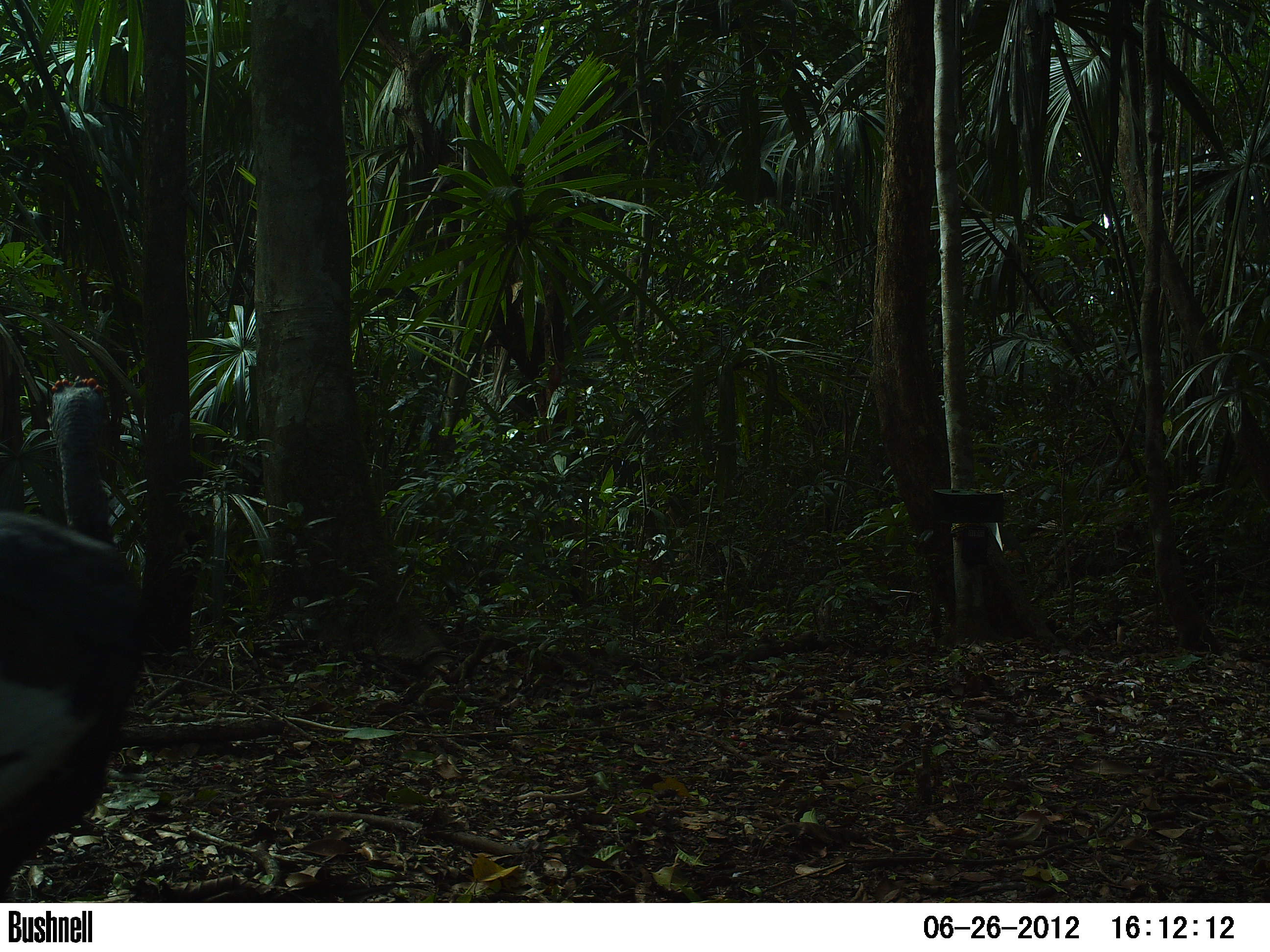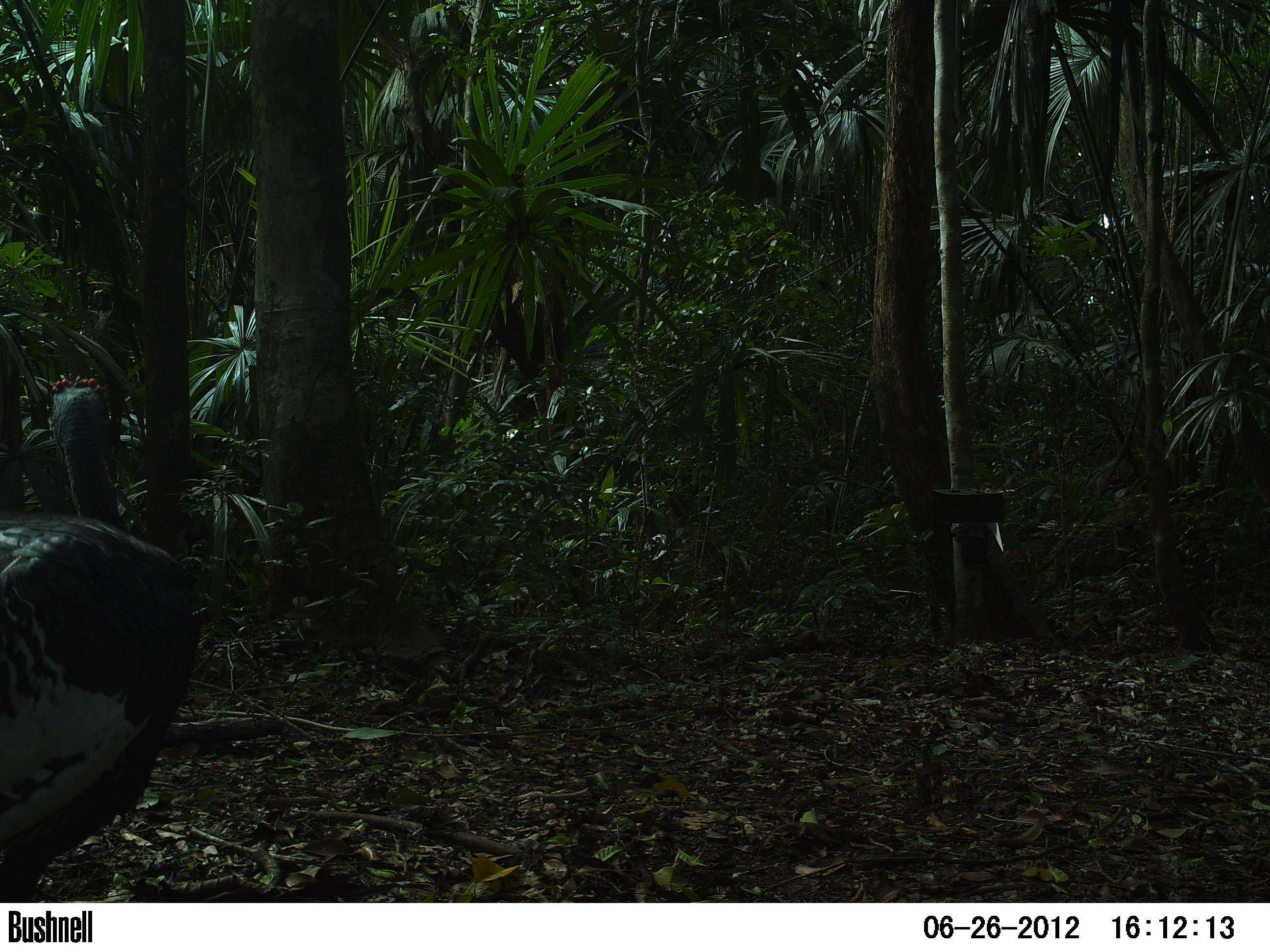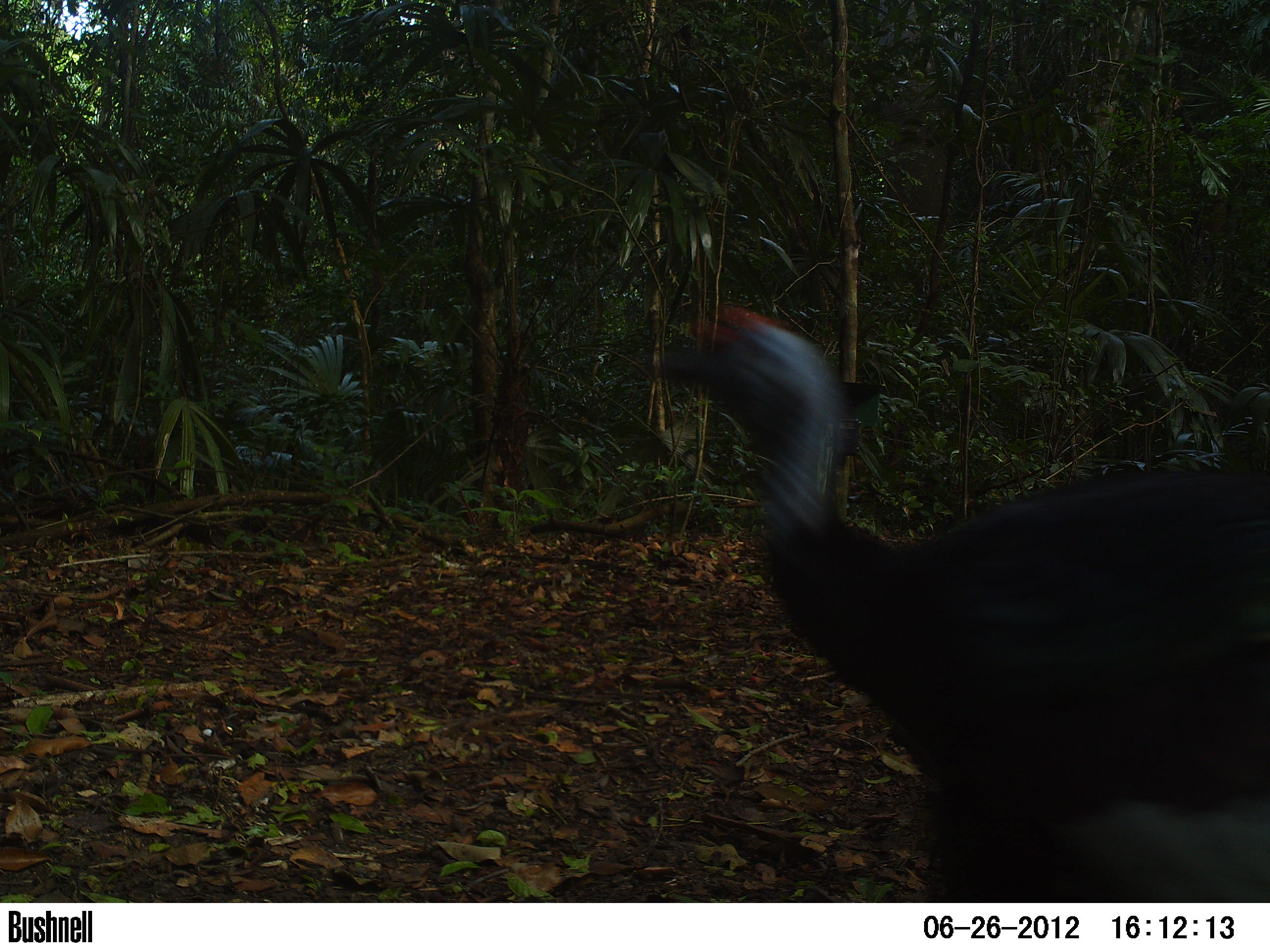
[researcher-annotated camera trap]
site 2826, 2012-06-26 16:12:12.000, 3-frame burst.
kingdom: Animalia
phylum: Chordata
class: Aves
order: Galliformes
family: Phasianidae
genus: Meleagris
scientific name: Meleagris ocellata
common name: ocellated turkey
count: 2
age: adult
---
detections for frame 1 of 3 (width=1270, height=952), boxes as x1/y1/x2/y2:
meleagris ocellata: 1/373/145/902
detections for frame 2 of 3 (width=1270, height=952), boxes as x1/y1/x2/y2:
meleagris ocellata: 0/376/202/902